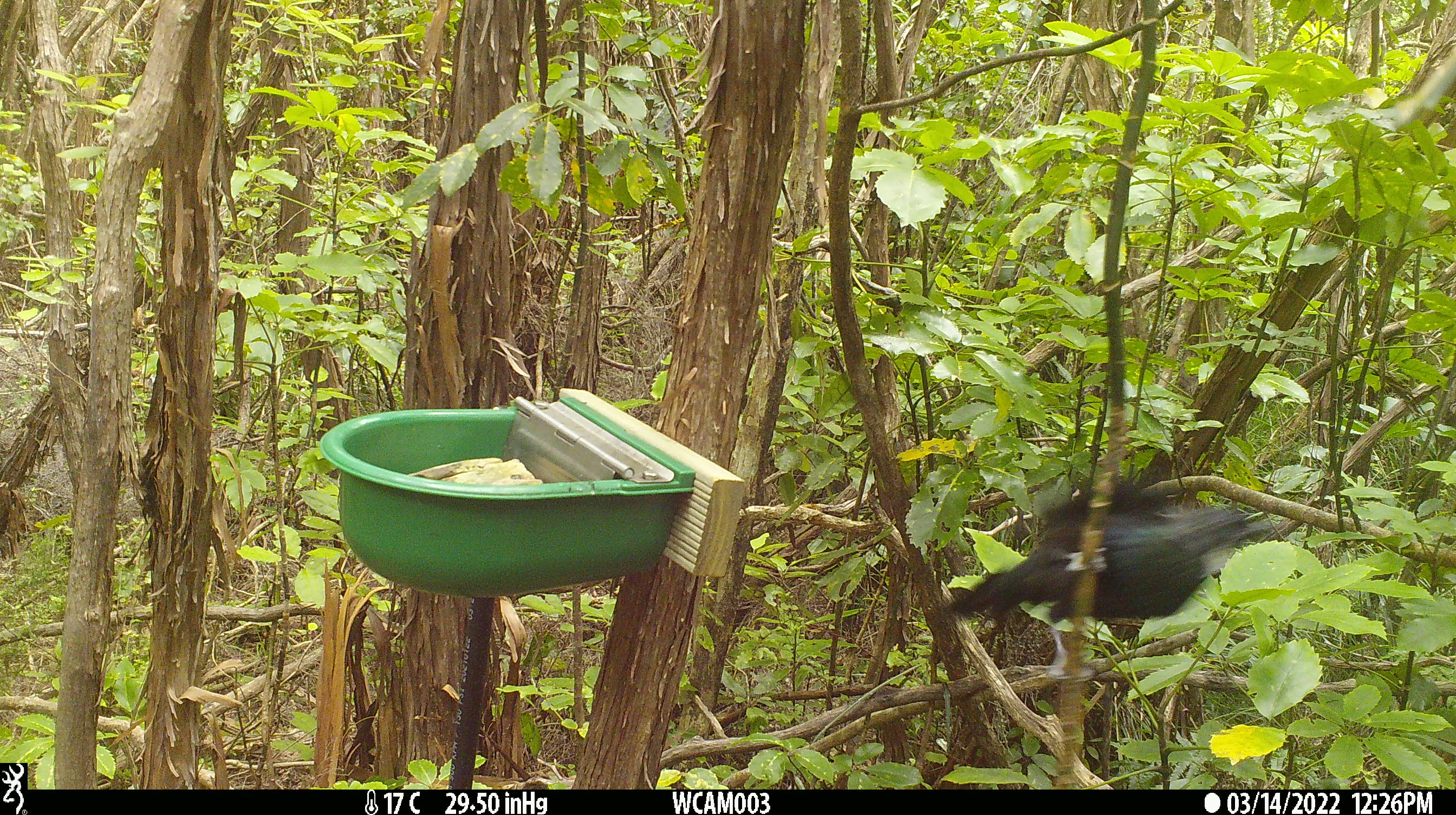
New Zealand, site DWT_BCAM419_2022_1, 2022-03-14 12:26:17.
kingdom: Animalia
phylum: Chordata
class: Aves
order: Passeriformes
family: Meliphagidae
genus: Prosthemadera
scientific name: Prosthemadera novaeseelandiae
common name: tui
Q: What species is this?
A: Tui (Prosthemadera novaeseelandiae).